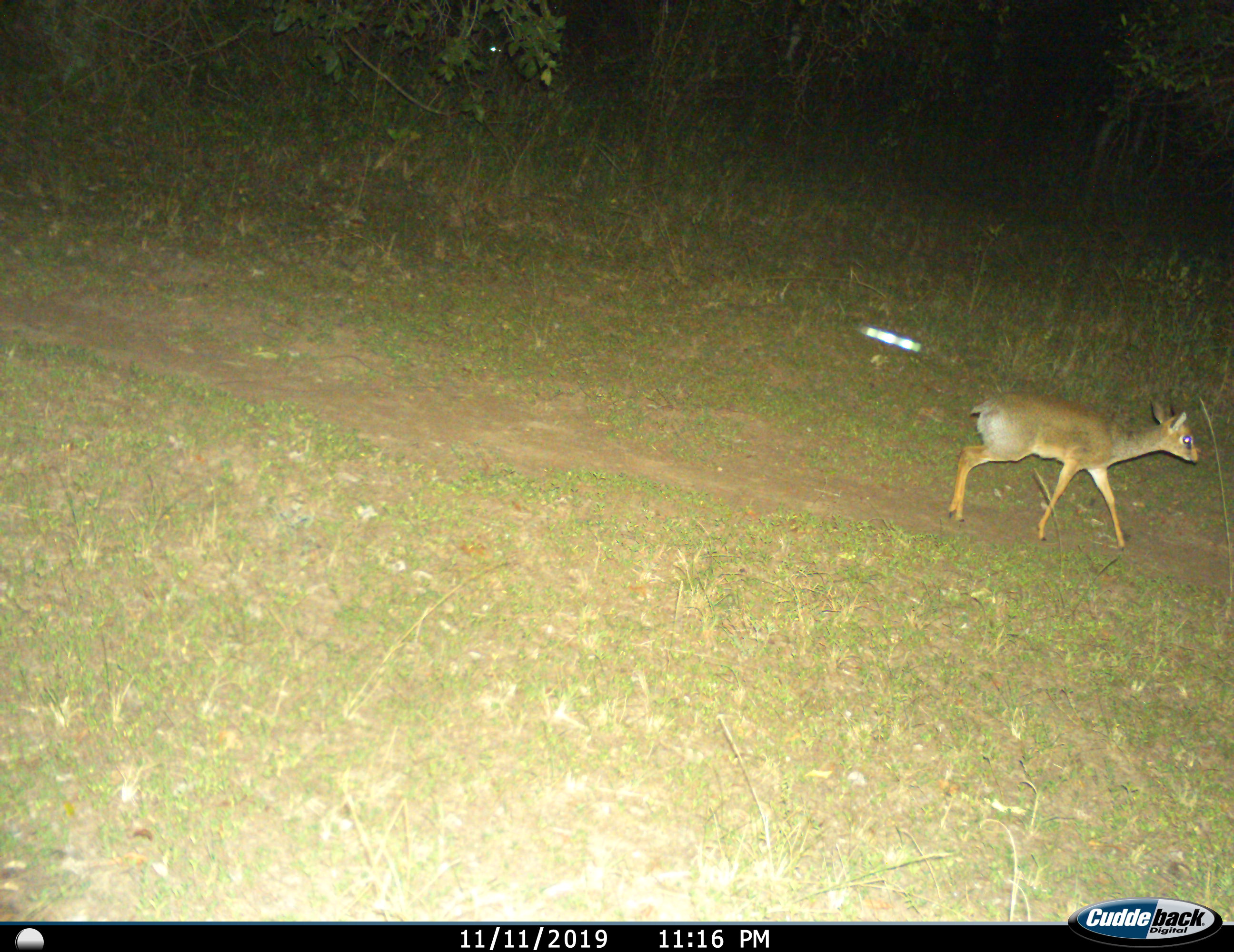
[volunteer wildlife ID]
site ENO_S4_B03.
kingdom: Animalia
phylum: Chordata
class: Mammalia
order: Artiodactyla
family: Bovidae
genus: Madoqua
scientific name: Madoqua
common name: dik-dik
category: dikdik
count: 1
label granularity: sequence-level